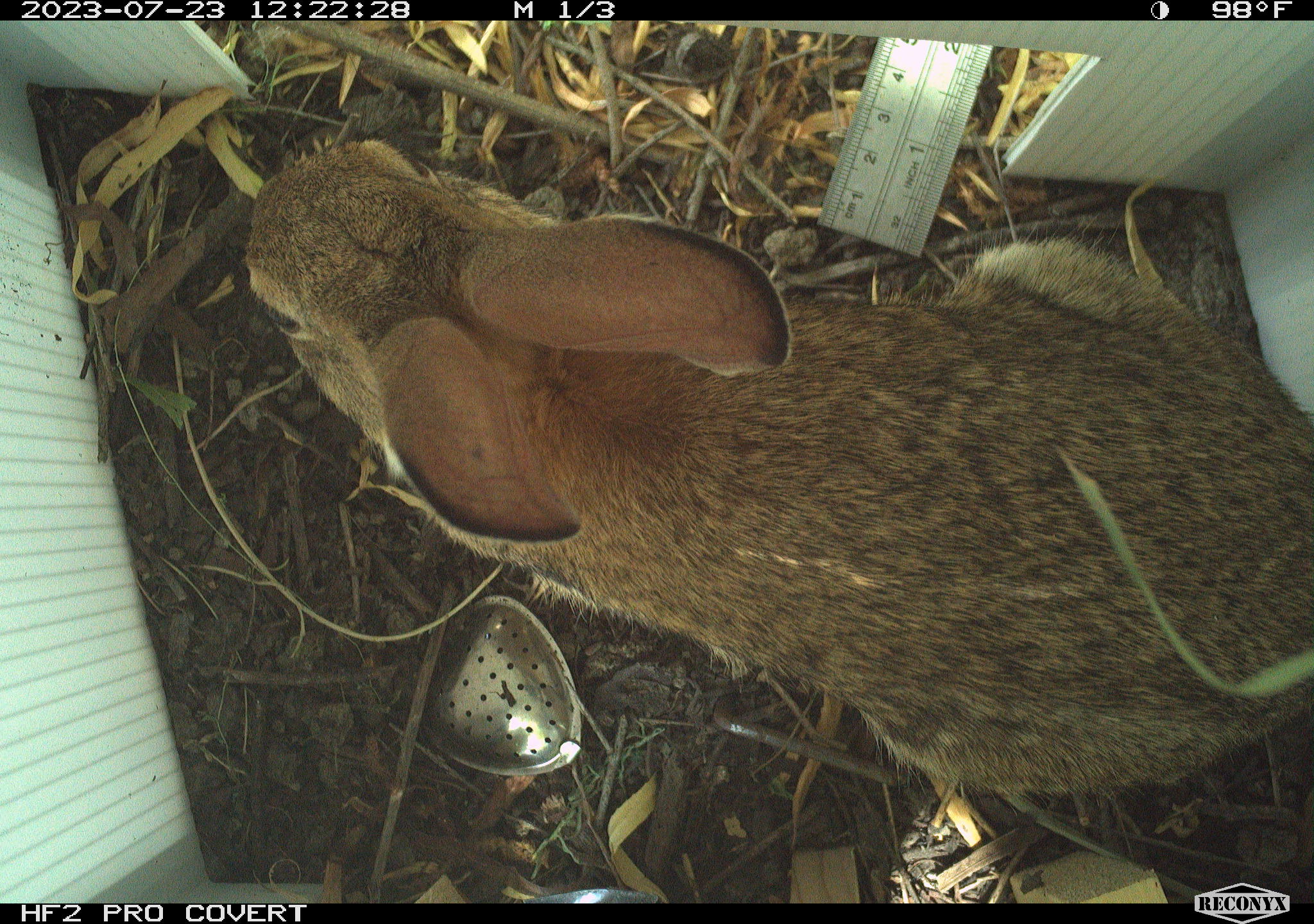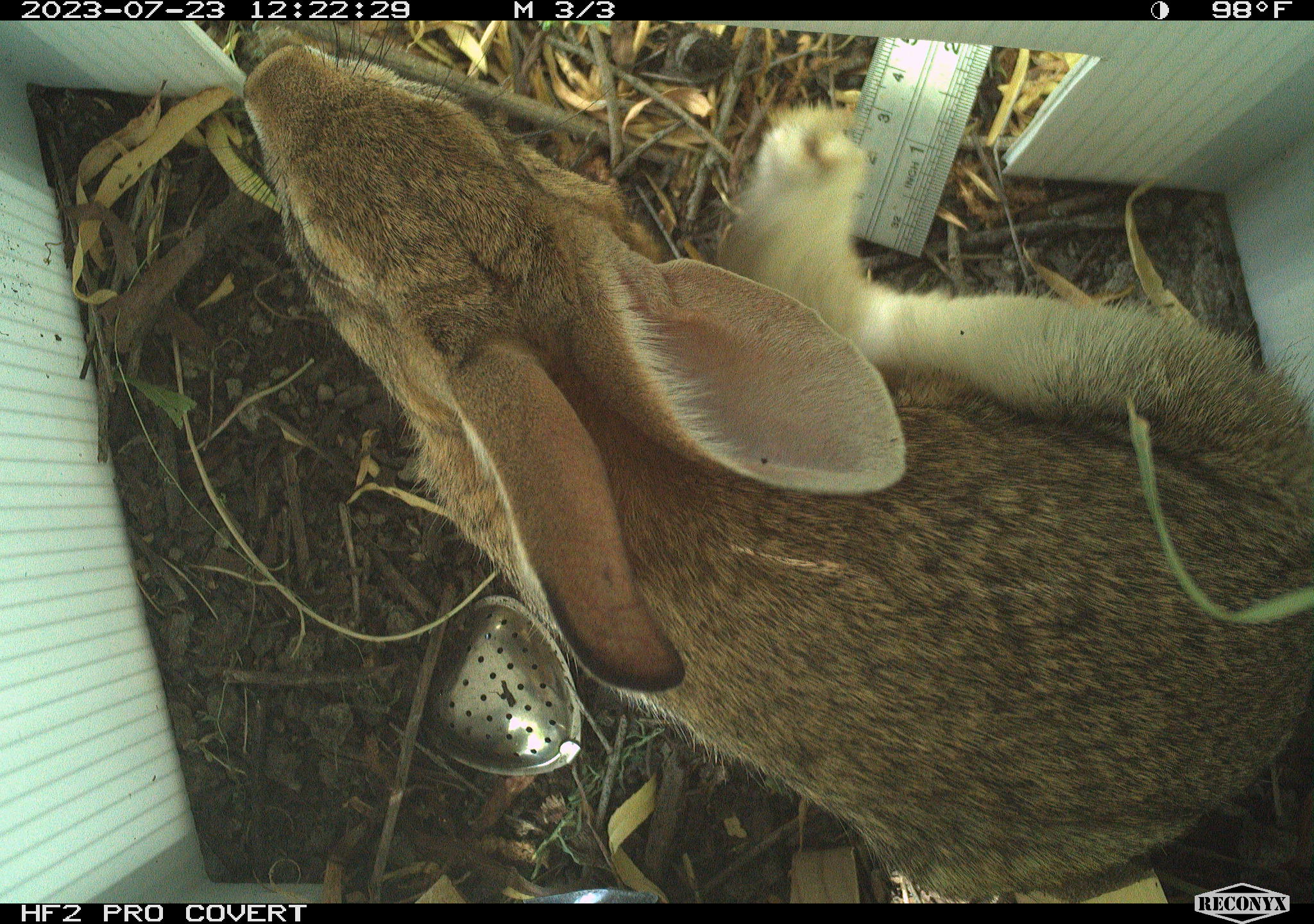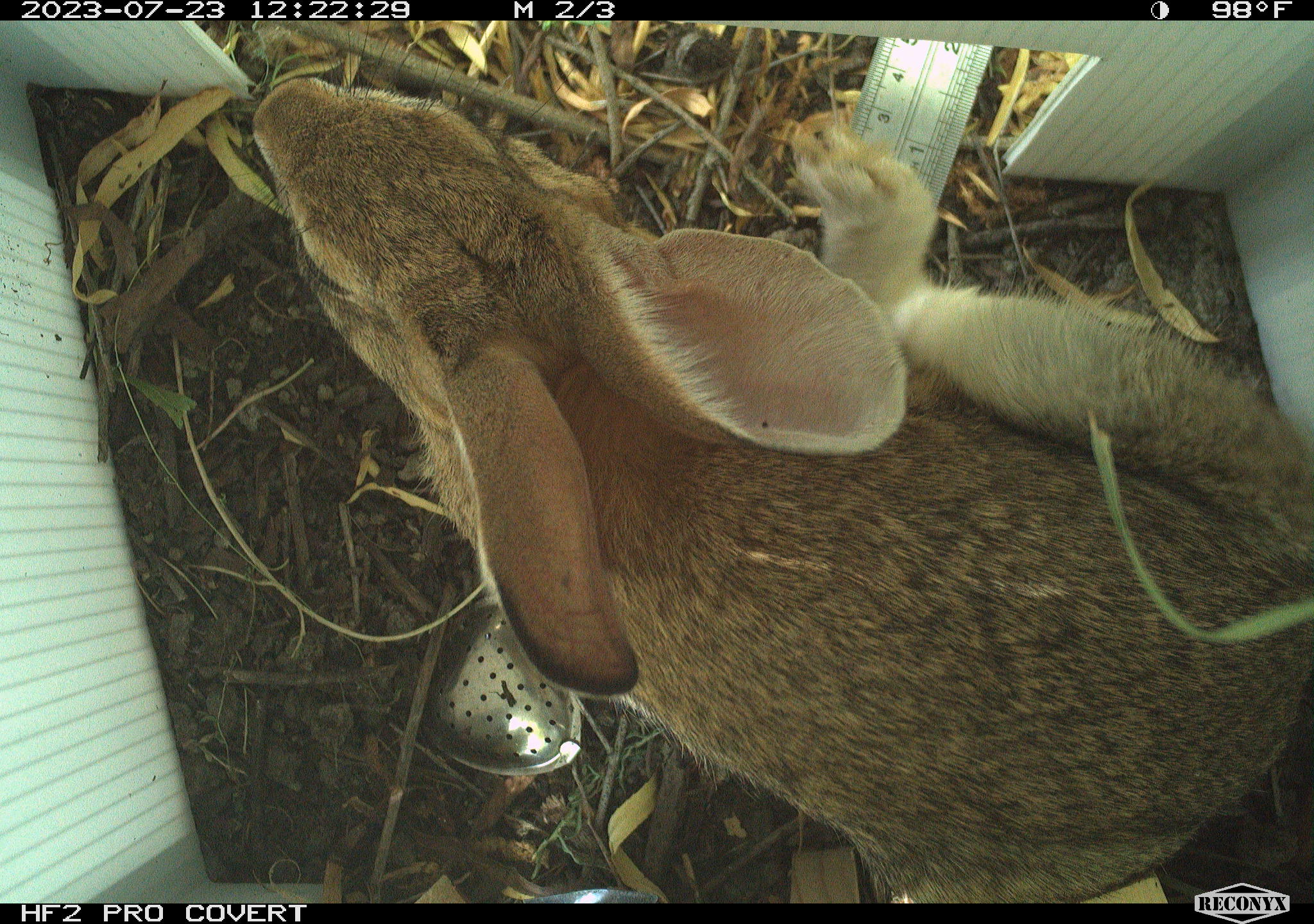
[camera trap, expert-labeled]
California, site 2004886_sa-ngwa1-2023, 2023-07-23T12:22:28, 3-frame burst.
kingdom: Animalia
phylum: Chordata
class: Mammalia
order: Lagomorpha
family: Leporidae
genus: Sylvilagus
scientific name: Sylvilagus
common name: cottontail rabbits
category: sylvilagus species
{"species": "sylvilagus species (cottontail rabbits) (Sylvilagus)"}